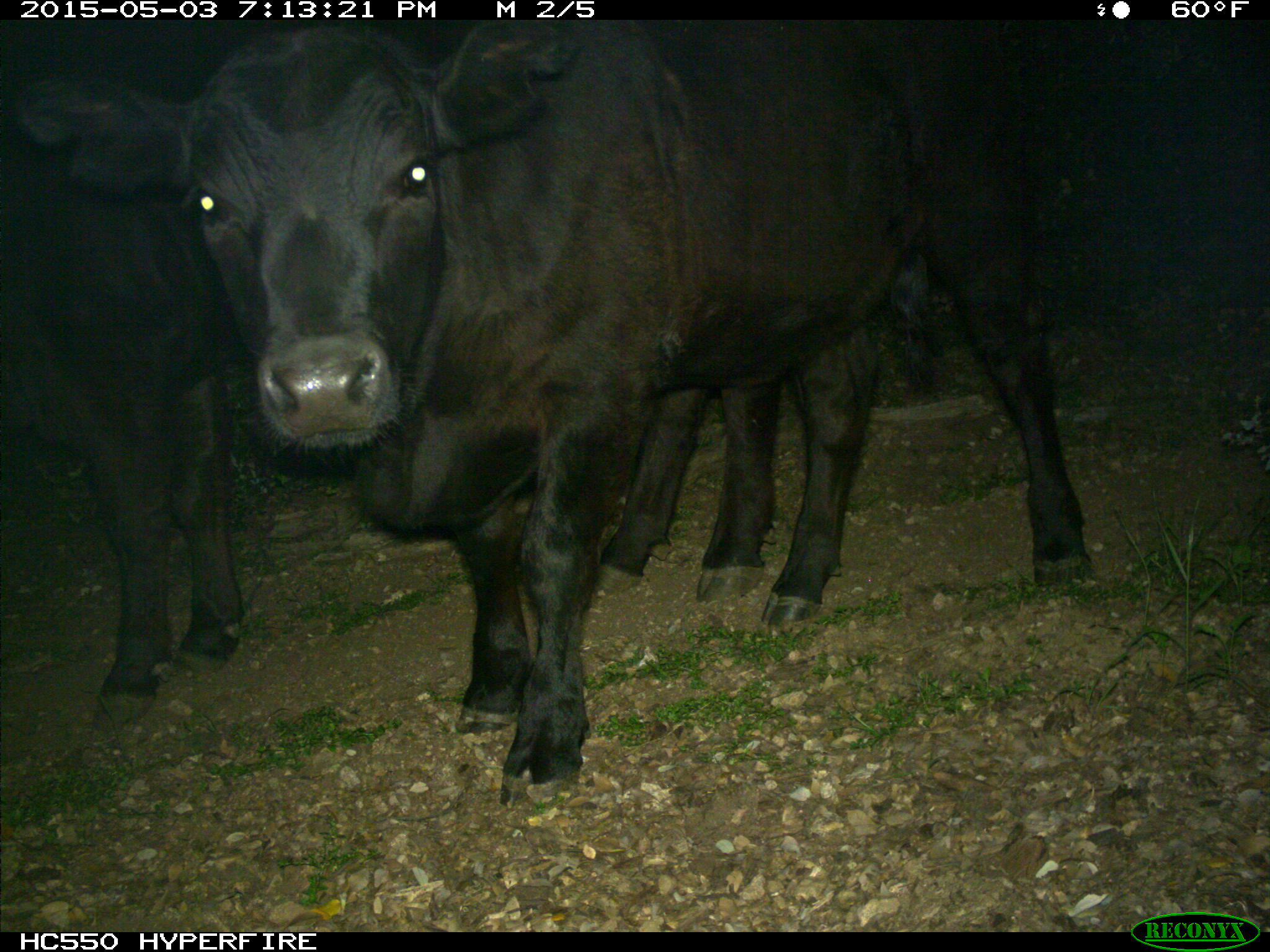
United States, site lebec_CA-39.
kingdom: Animalia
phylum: Chordata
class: Mammalia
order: Artiodactyla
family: Bovidae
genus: Bos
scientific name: Bos taurus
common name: domestic cow